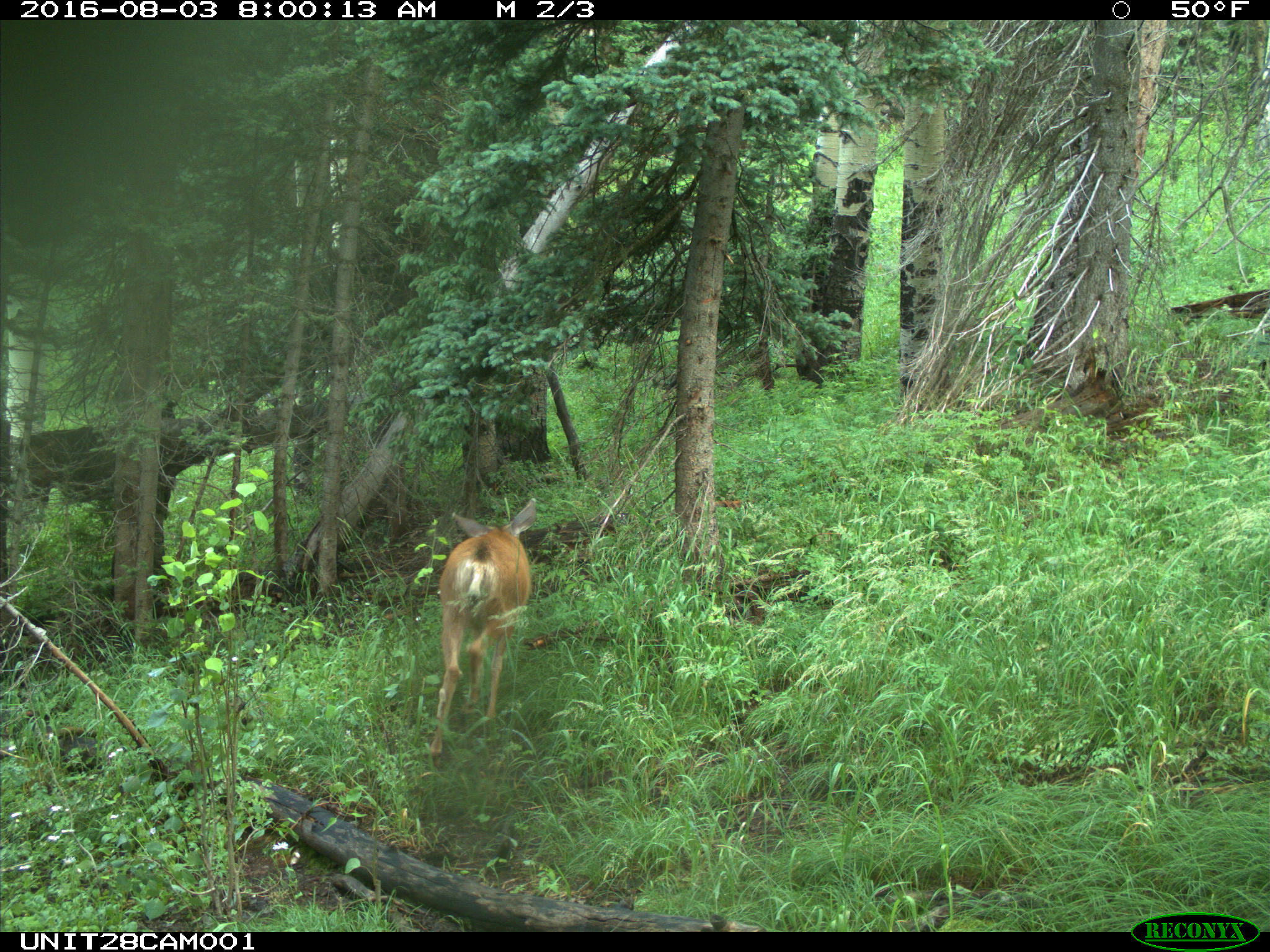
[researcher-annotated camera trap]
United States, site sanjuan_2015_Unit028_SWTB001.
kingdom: Animalia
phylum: Chordata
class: Mammalia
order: Artiodactyla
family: Cervidae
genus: Odocoileus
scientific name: Odocoileus hemionus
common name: mule deer